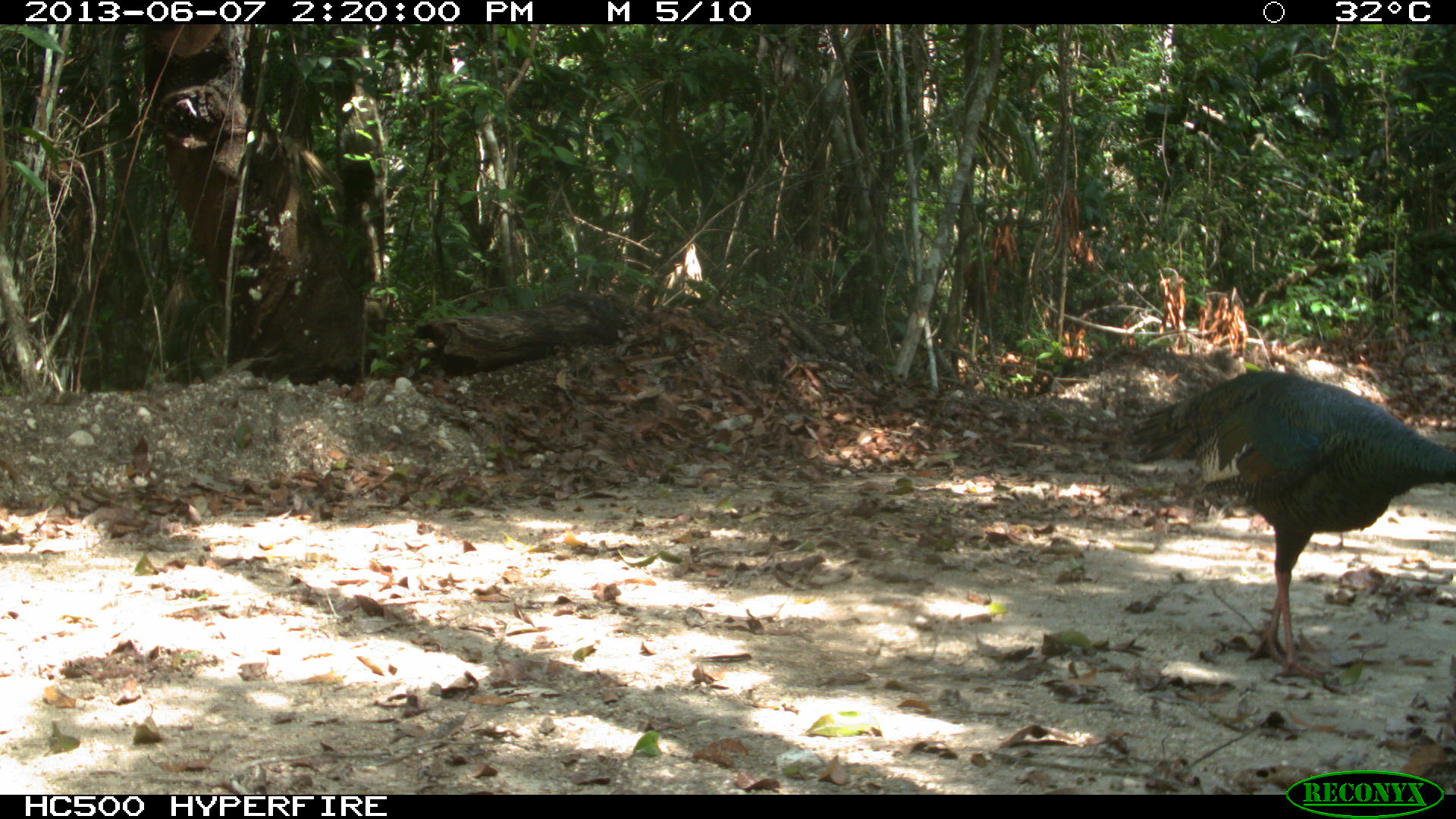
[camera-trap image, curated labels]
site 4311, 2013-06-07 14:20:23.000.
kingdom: Animalia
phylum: Chordata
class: Aves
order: Galliformes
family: Phasianidae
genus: Meleagris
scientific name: Meleagris ocellata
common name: ocellated turkey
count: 1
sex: male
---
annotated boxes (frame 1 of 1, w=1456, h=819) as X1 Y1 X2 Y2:
meleagris ocellata: 1126 370 1456 679